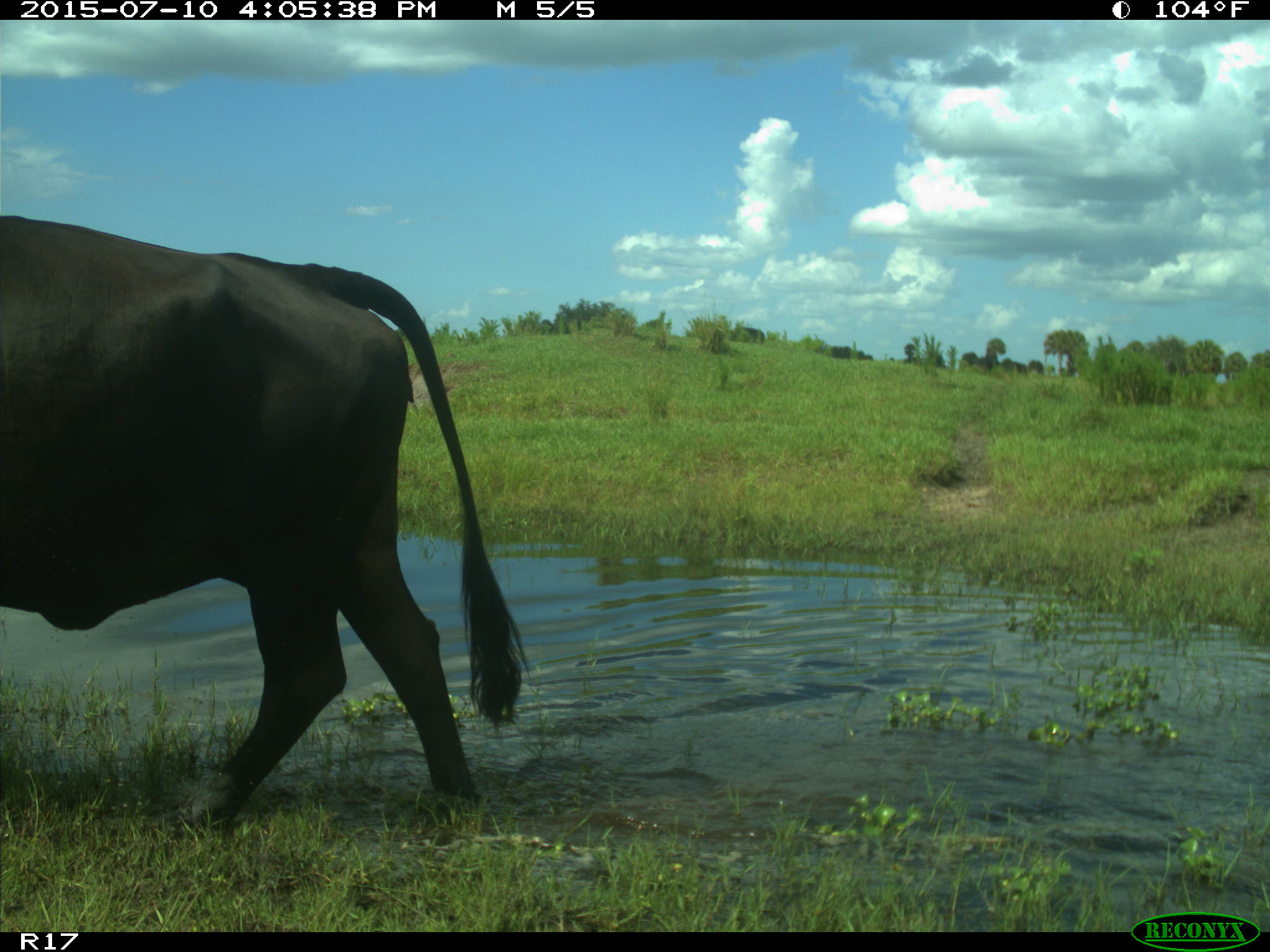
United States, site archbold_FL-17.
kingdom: Animalia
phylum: Chordata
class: Mammalia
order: Artiodactyla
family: Bovidae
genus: Bos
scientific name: Bos taurus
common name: domestic cow